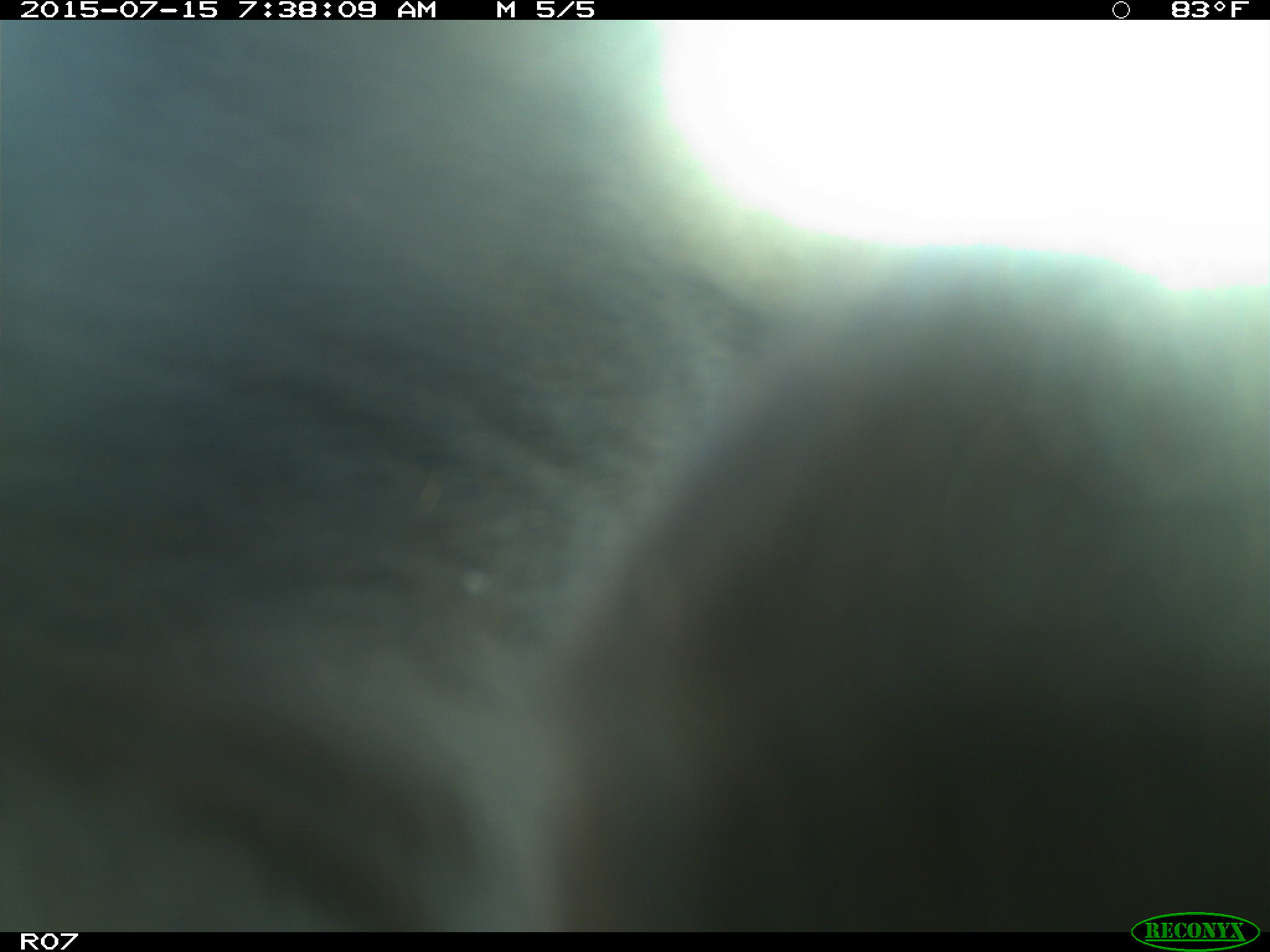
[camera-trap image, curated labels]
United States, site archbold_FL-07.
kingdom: Animalia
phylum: Chordata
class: Mammalia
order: Artiodactyla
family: Bovidae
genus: Bos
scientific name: Bos taurus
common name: domestic cow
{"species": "Bos taurus (domestic cow)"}